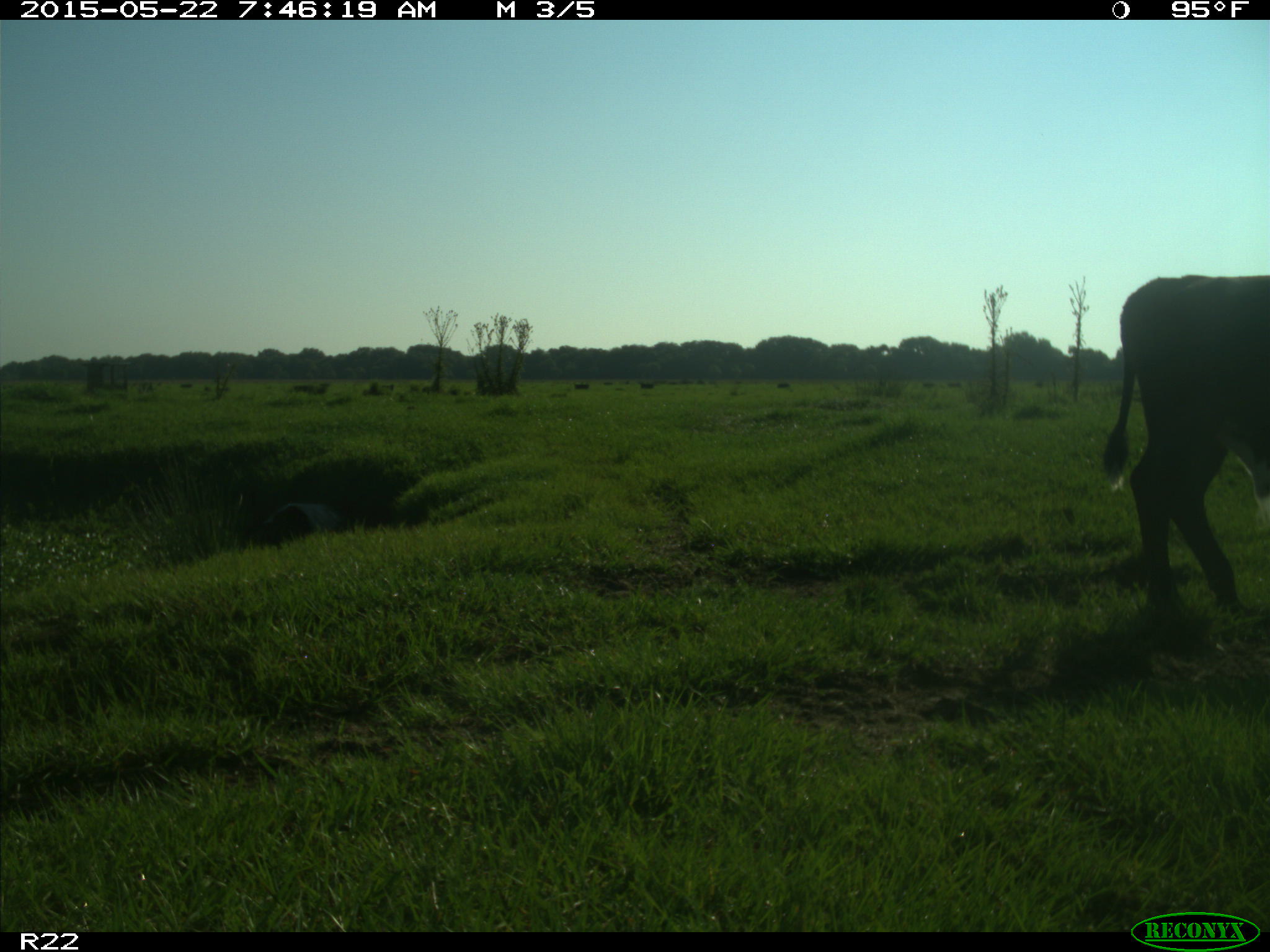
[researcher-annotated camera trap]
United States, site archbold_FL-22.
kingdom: Animalia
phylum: Chordata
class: Mammalia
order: Artiodactyla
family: Bovidae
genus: Bos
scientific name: Bos taurus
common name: domestic cow